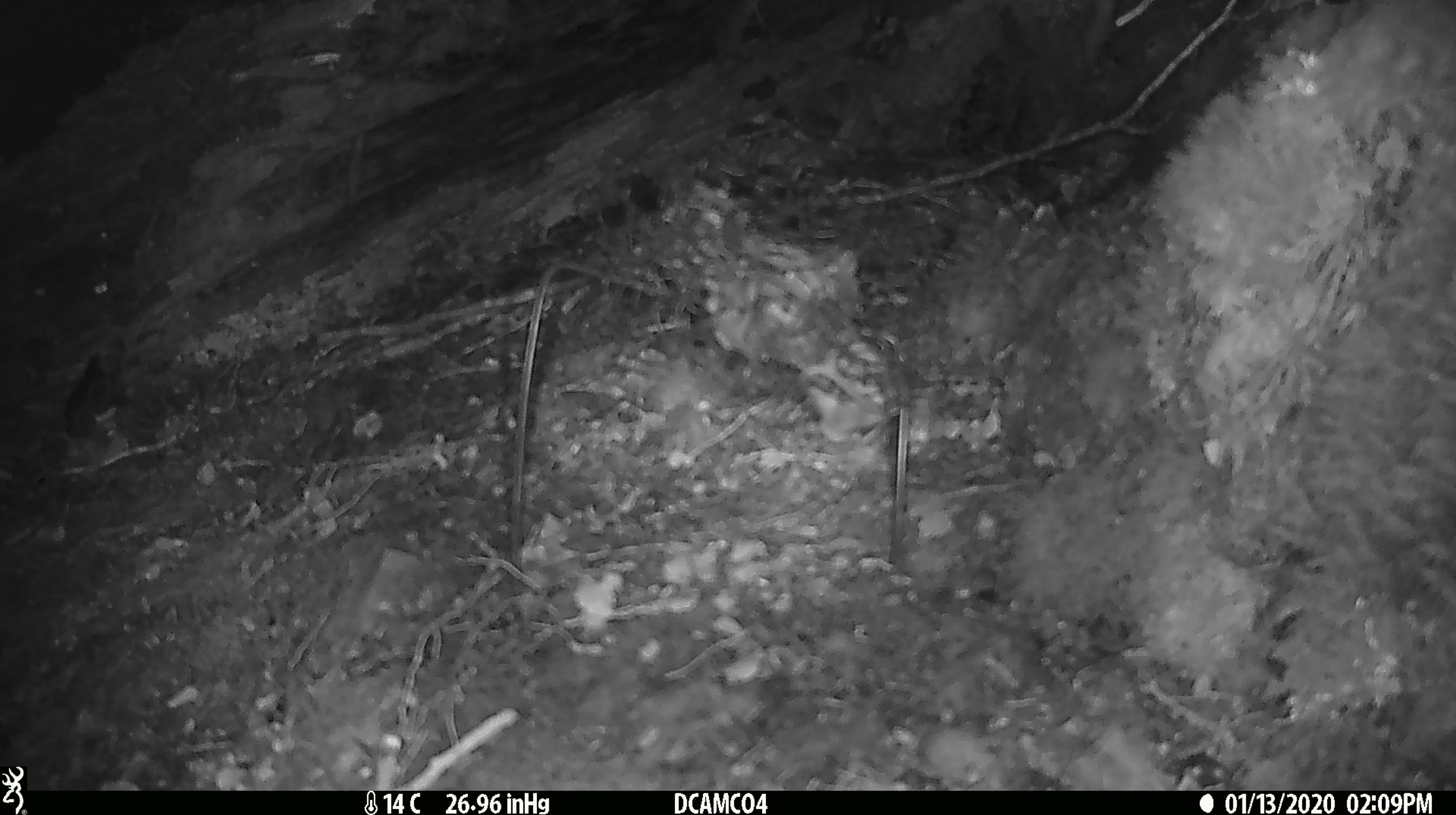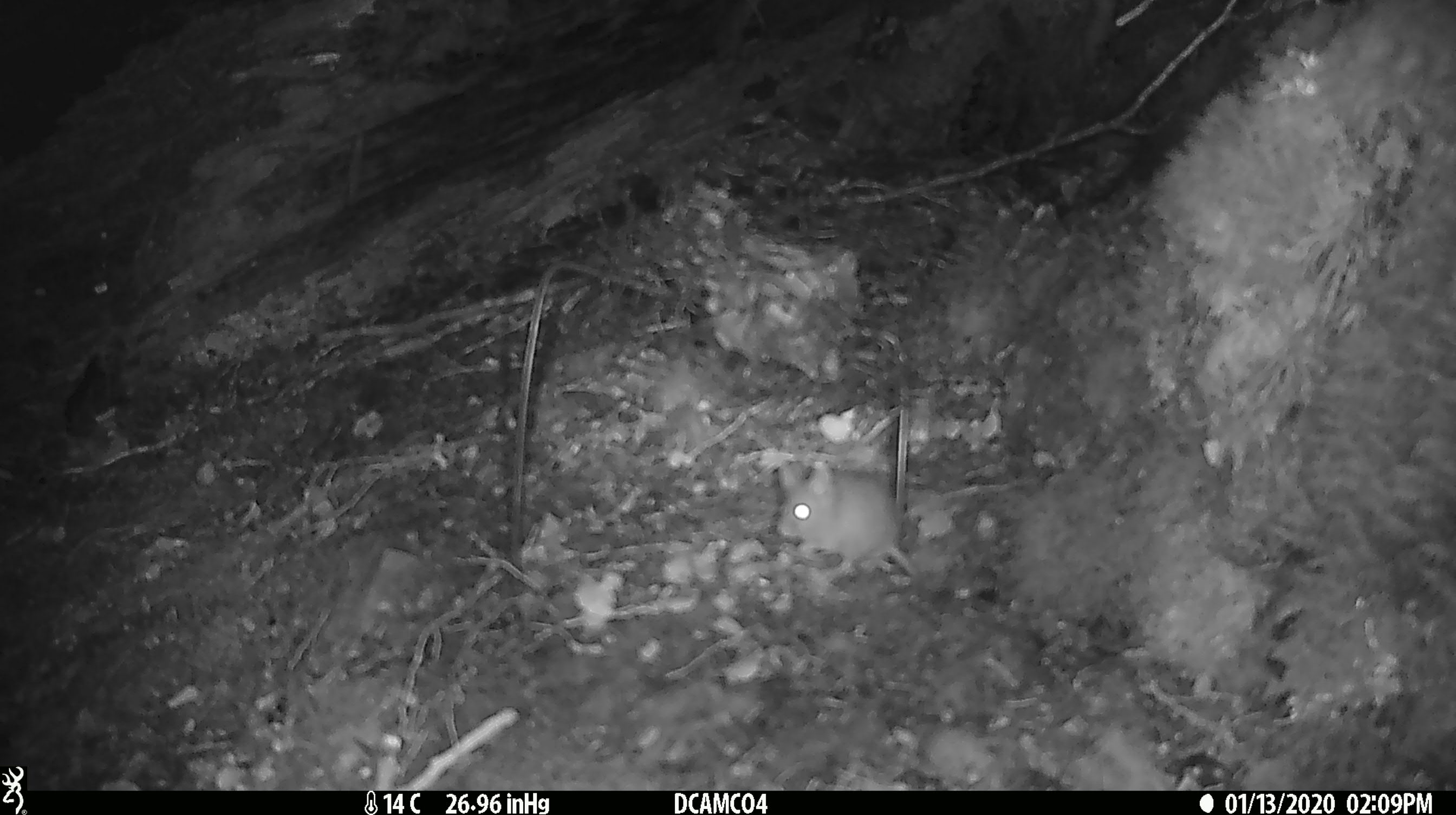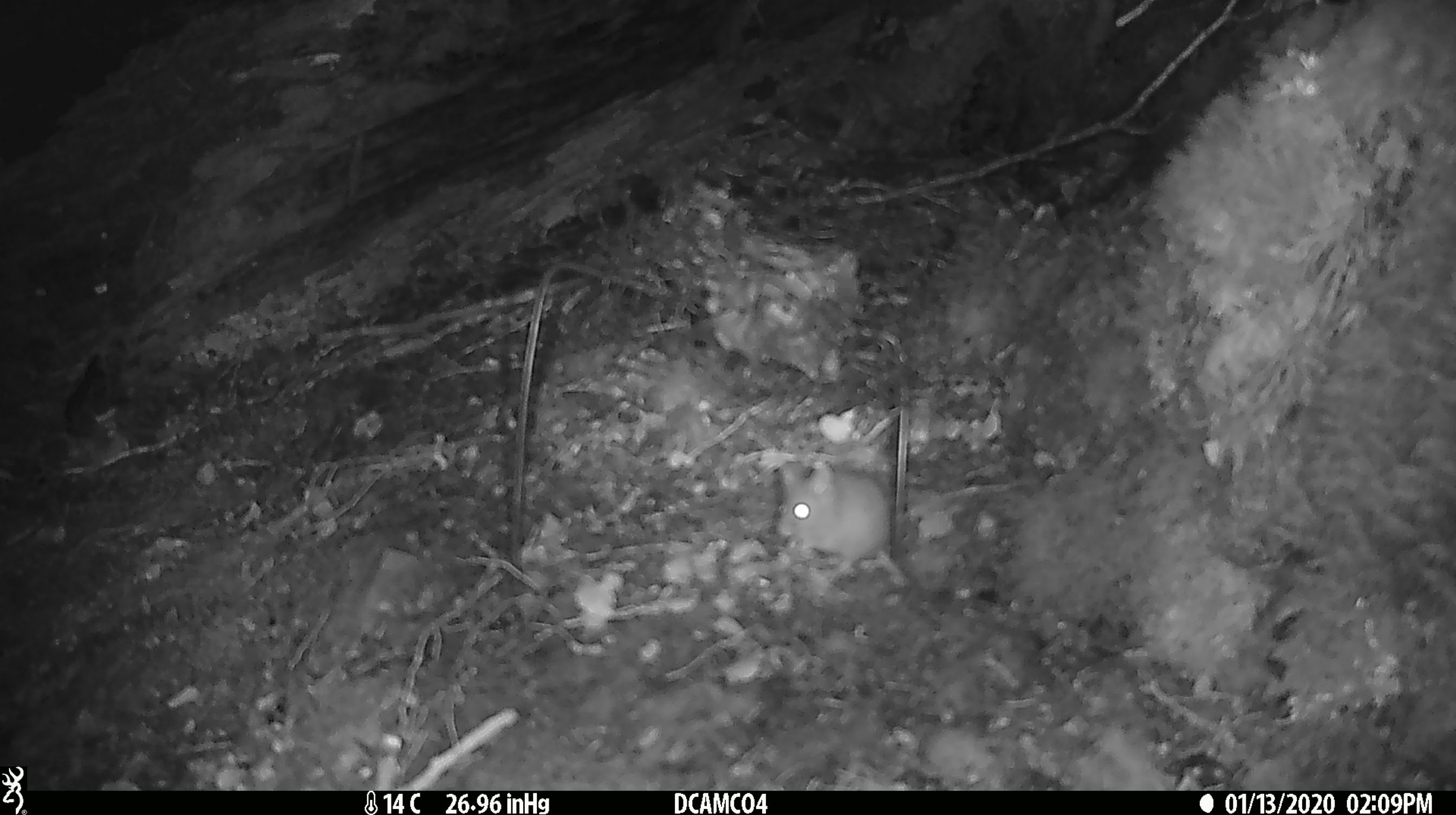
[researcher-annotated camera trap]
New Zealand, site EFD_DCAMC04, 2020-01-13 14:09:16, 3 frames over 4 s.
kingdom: Animalia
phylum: Chordata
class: Mammalia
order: Rodentia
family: Muridae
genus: Mus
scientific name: Mus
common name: mouse